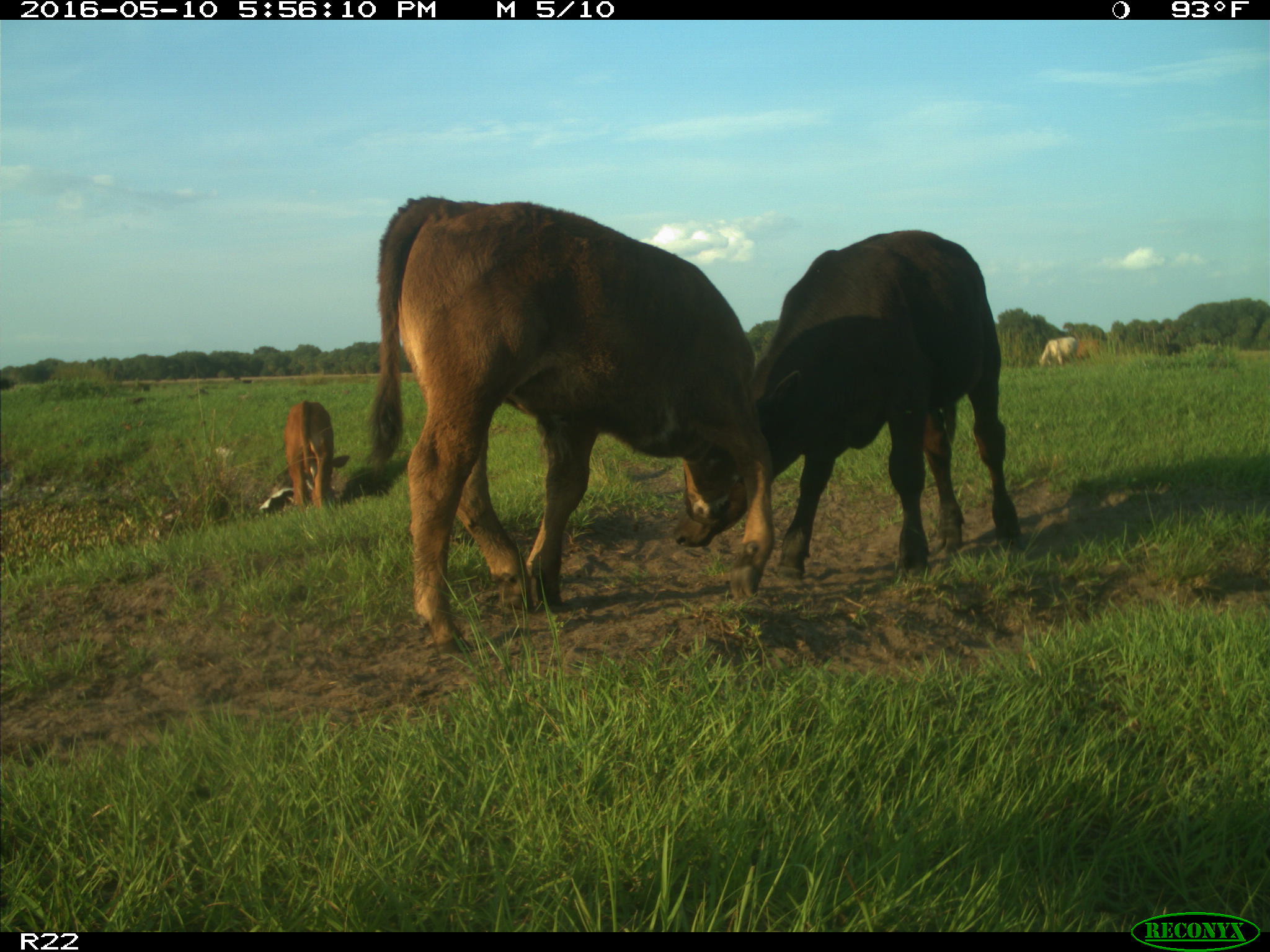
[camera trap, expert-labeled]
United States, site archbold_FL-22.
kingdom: Animalia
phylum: Chordata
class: Mammalia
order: Artiodactyla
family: Bovidae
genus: Bos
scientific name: Bos taurus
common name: domestic cow